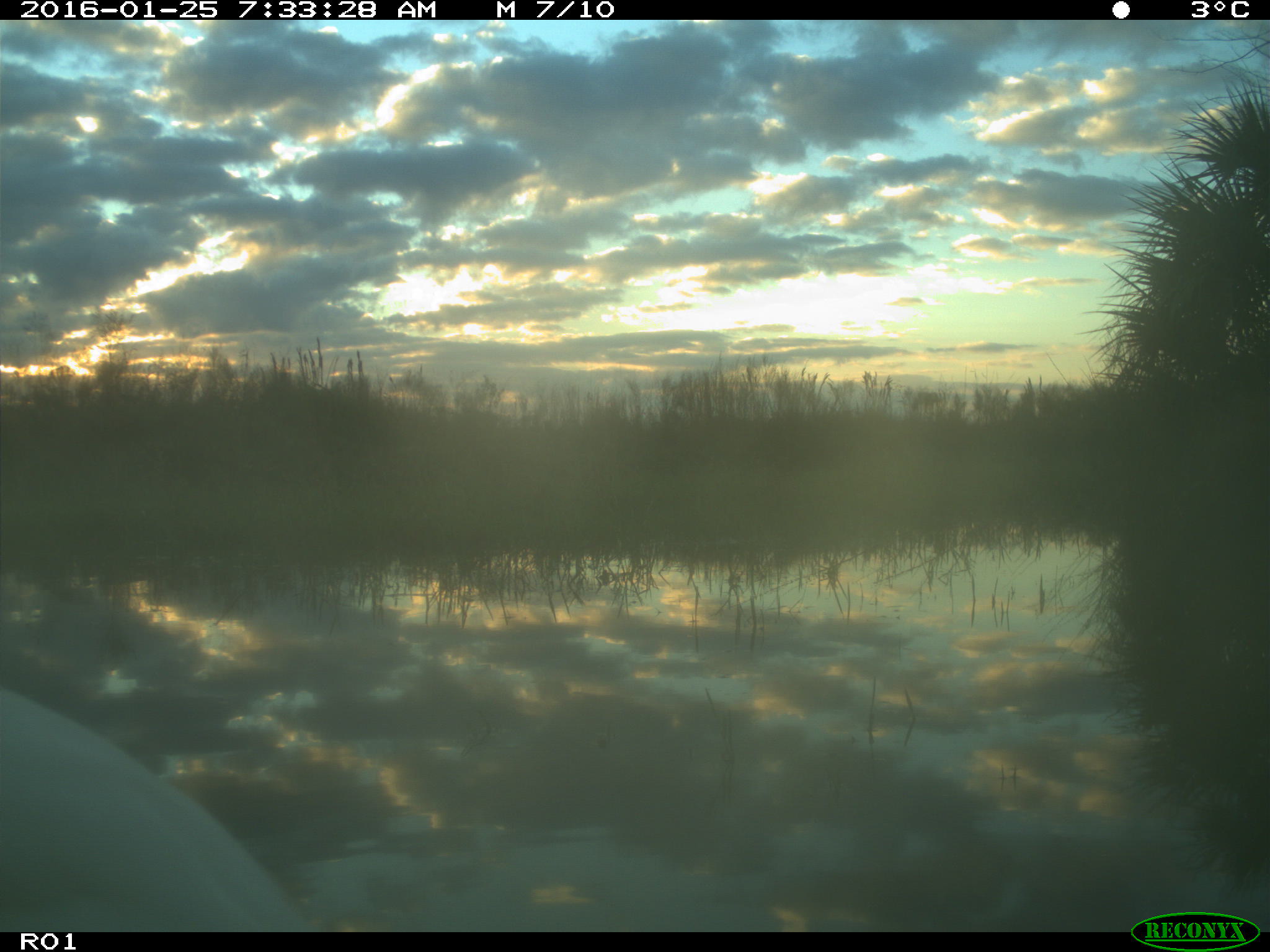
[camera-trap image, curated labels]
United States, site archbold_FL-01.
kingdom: Animalia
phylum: Chordata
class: Aves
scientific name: Aves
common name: birds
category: unidentified bird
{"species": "unidentified bird (birds) (Aves)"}